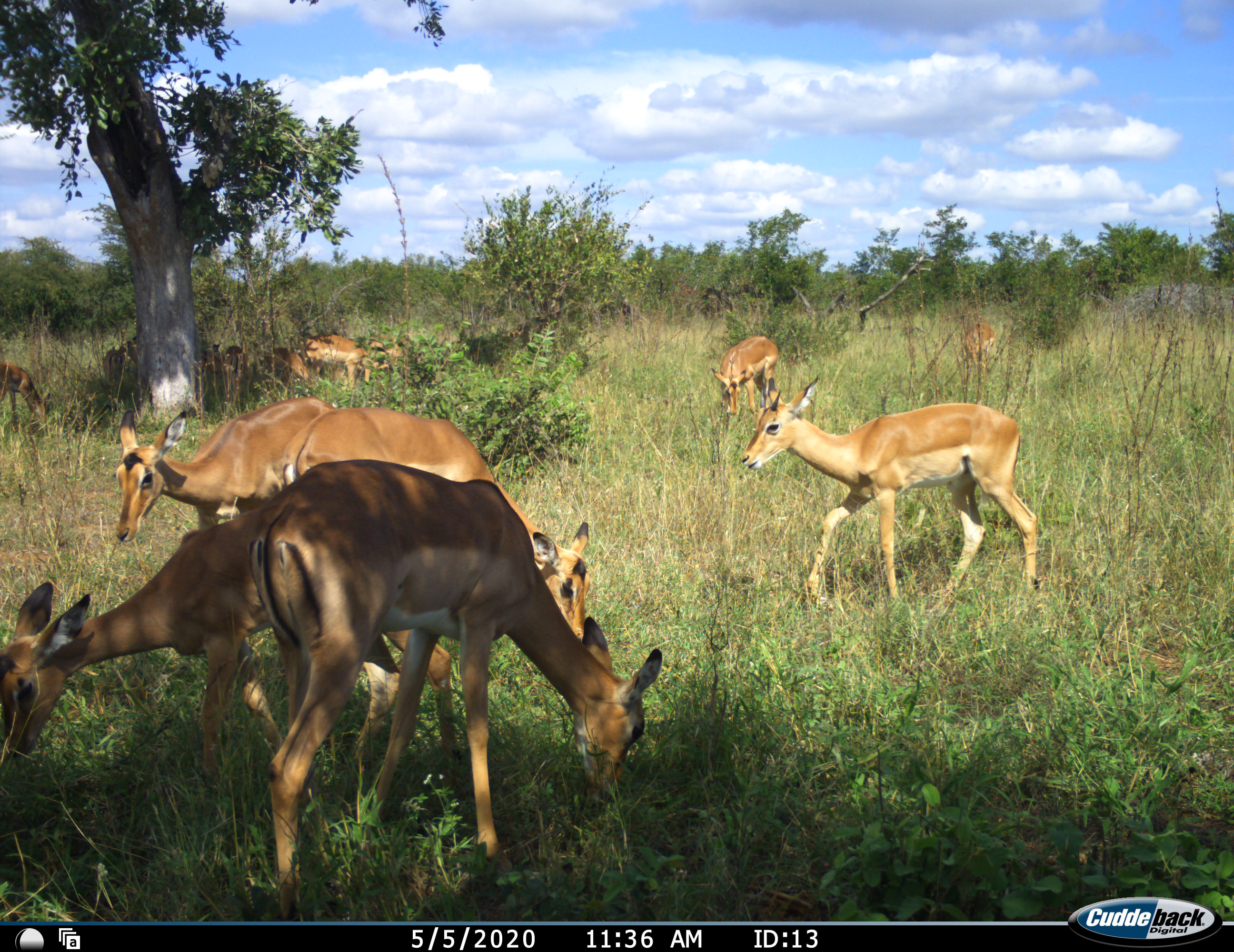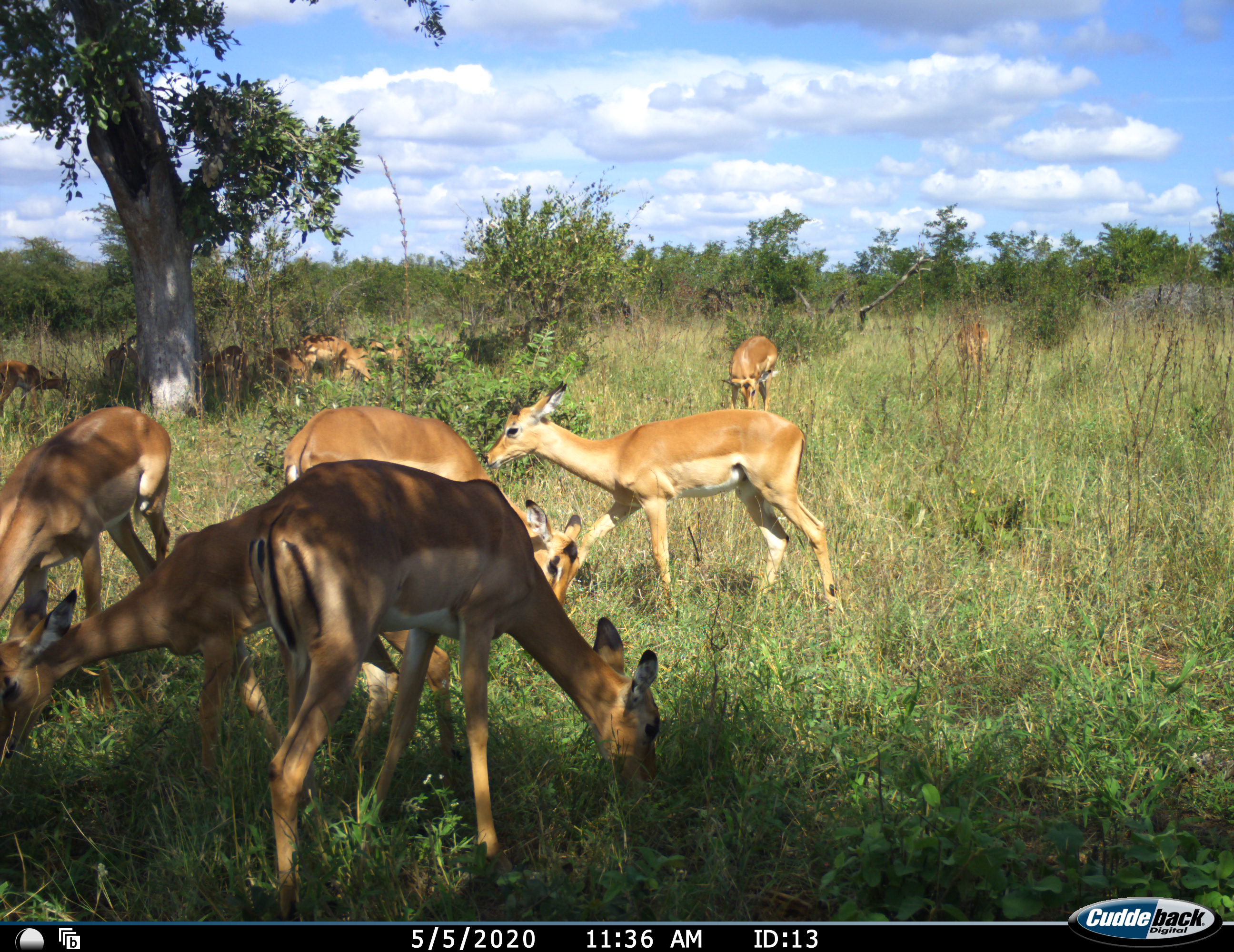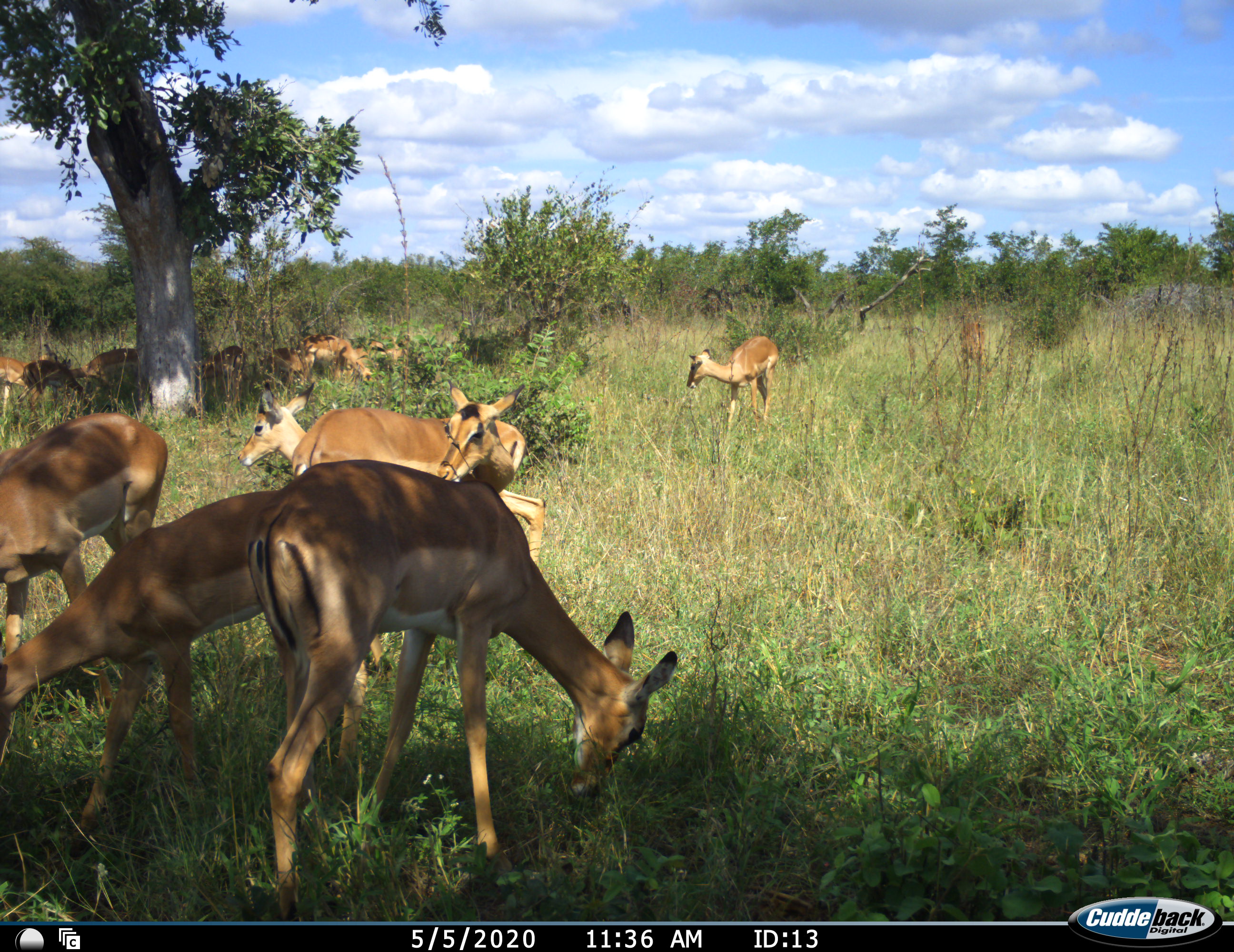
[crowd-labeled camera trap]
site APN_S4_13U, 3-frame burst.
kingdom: Animalia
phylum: Chordata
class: Mammalia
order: Artiodactyla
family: Bovidae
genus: Aepyceros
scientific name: Aepyceros melampus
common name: impala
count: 11-50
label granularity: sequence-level